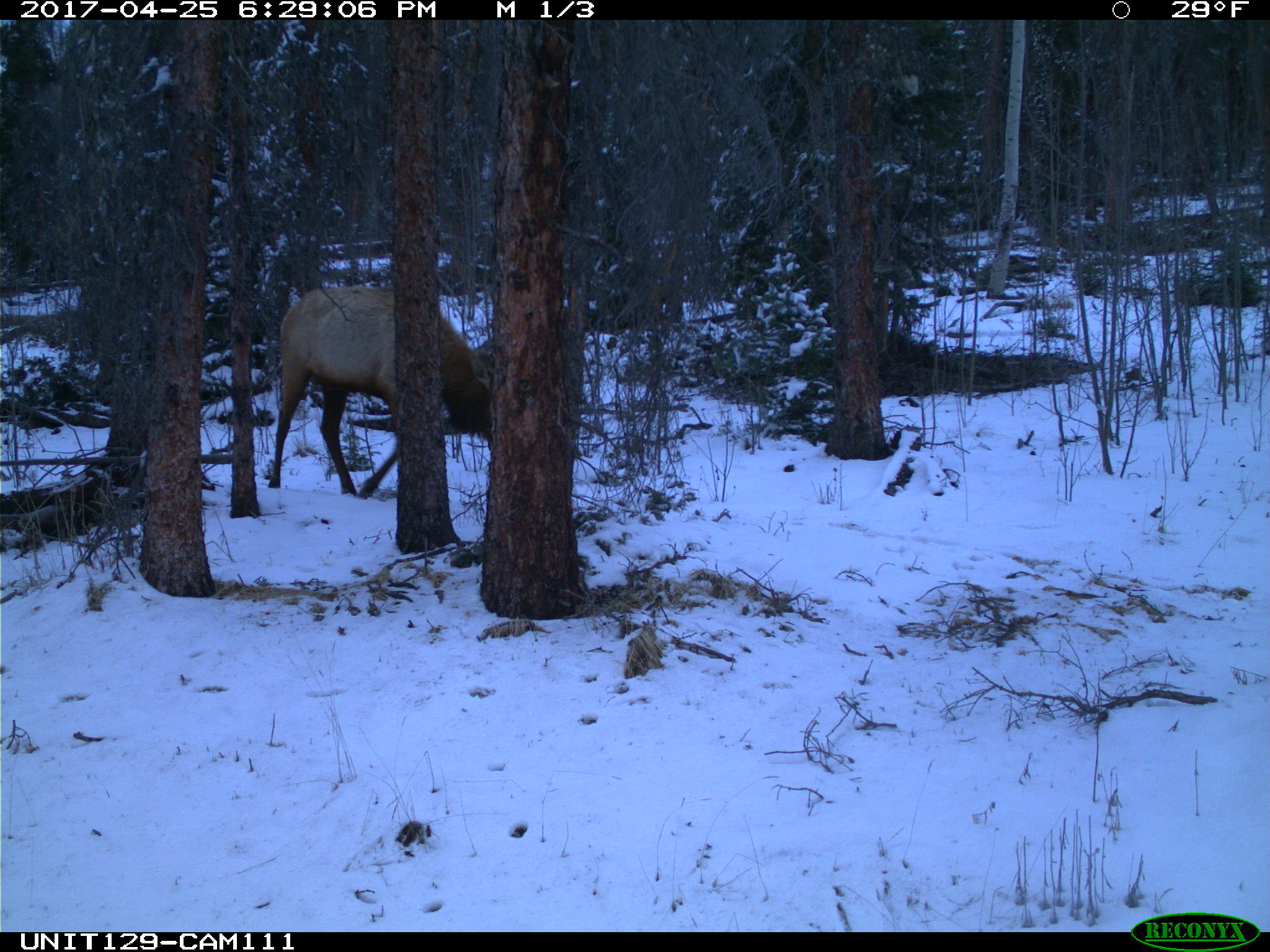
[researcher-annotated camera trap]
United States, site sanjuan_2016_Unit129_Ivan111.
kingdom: Animalia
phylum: Chordata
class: Mammalia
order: Artiodactyla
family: Cervidae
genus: Cervus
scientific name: Cervus elaphus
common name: red deer